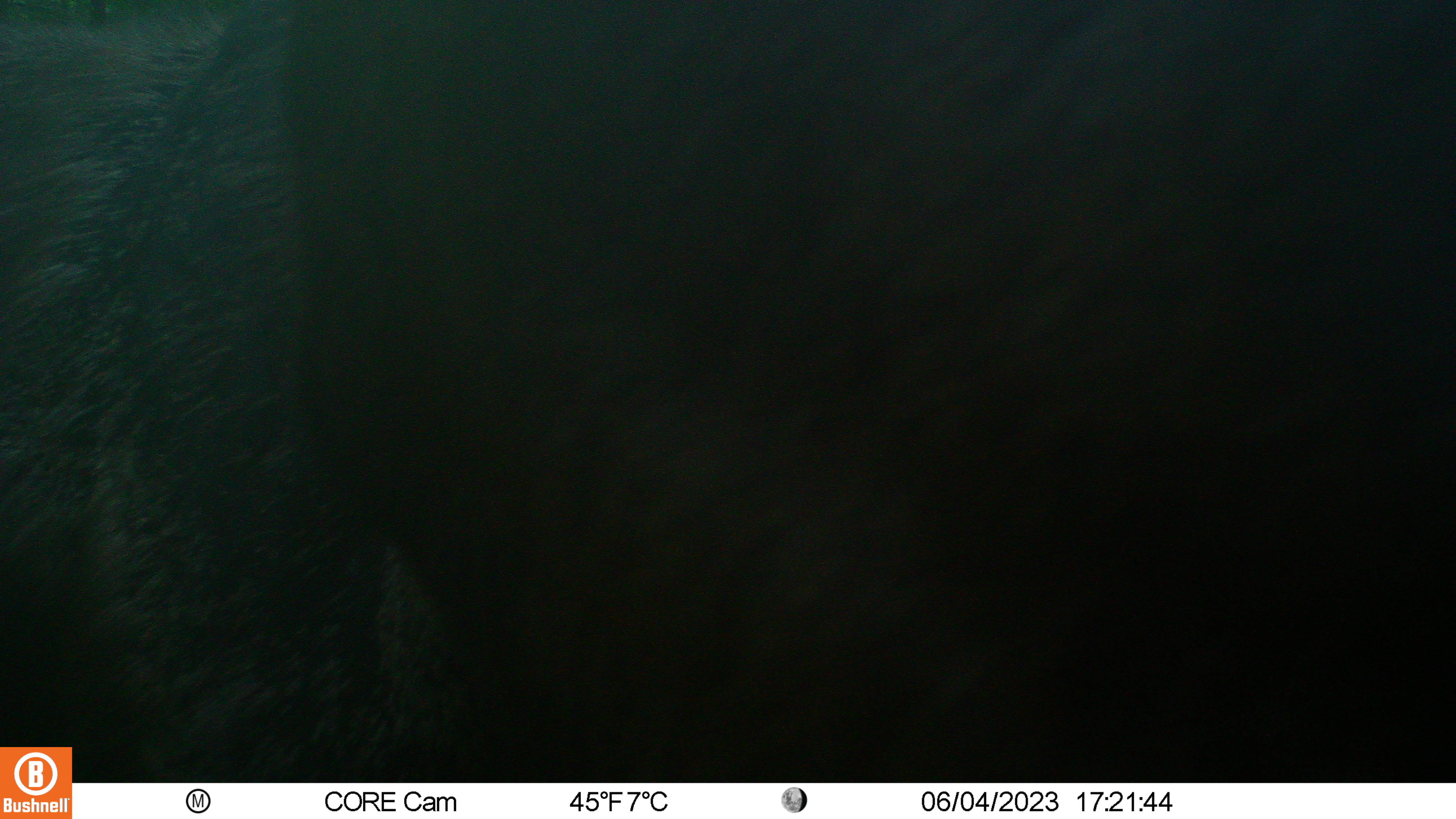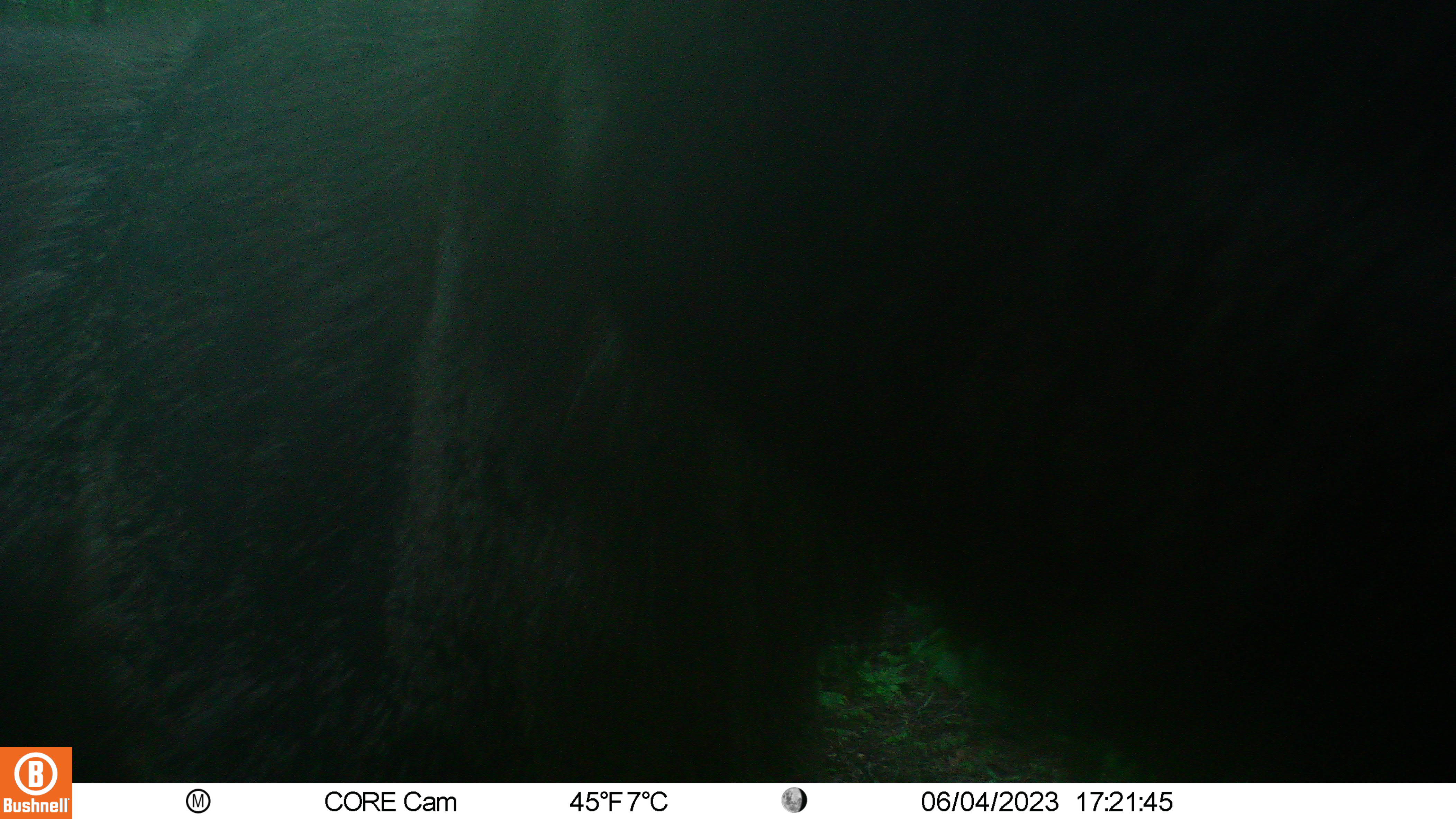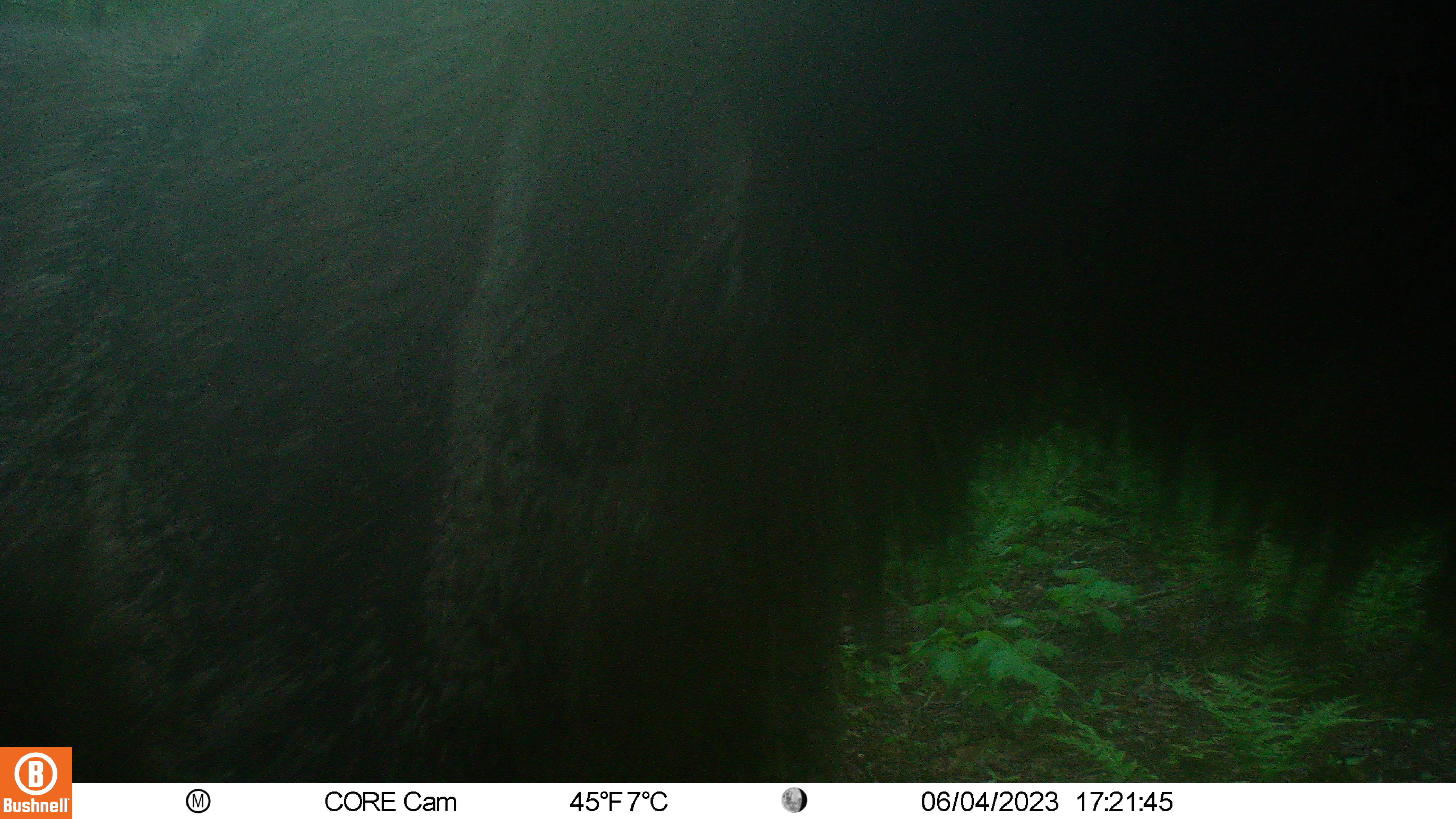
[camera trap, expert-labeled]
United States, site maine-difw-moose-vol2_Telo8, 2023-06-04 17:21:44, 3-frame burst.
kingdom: Animalia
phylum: Chordata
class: Mammalia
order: Artiodactyla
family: Cervidae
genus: Alces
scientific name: Alces alces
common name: moose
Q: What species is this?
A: Moose (Alces alces).